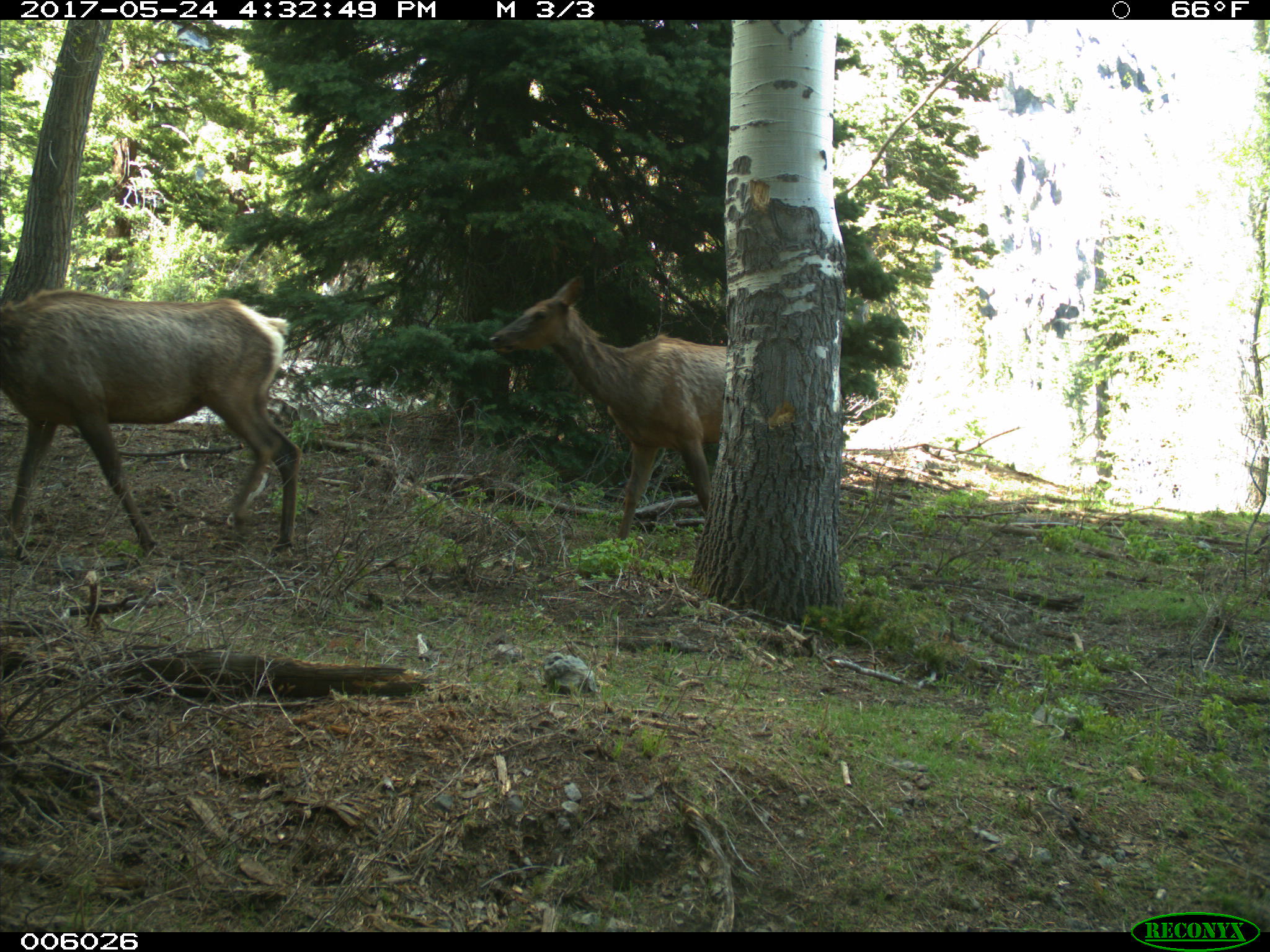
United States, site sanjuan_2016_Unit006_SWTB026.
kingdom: Animalia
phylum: Chordata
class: Mammalia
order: Artiodactyla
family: Cervidae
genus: Cervus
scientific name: Cervus elaphus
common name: red deer